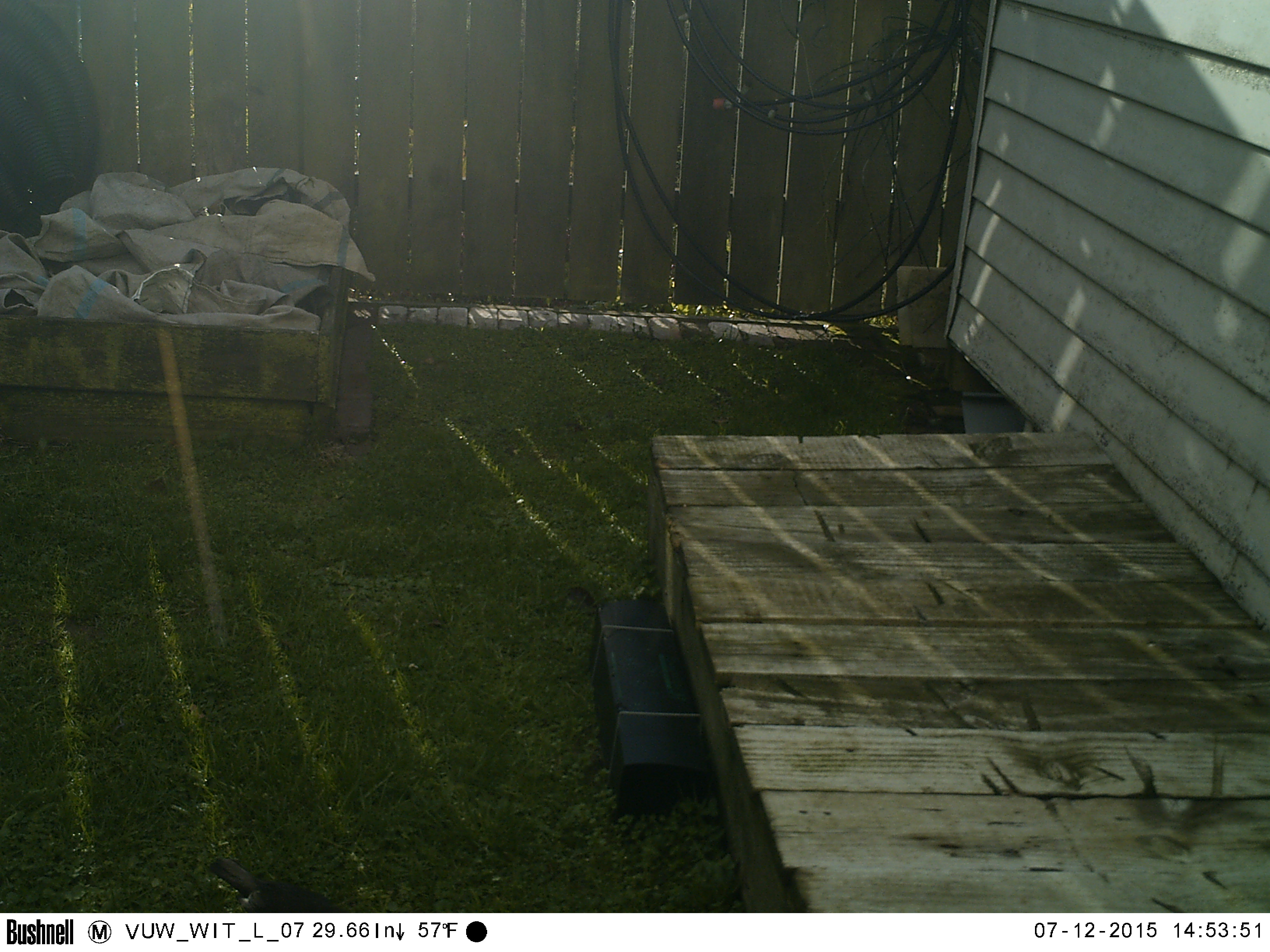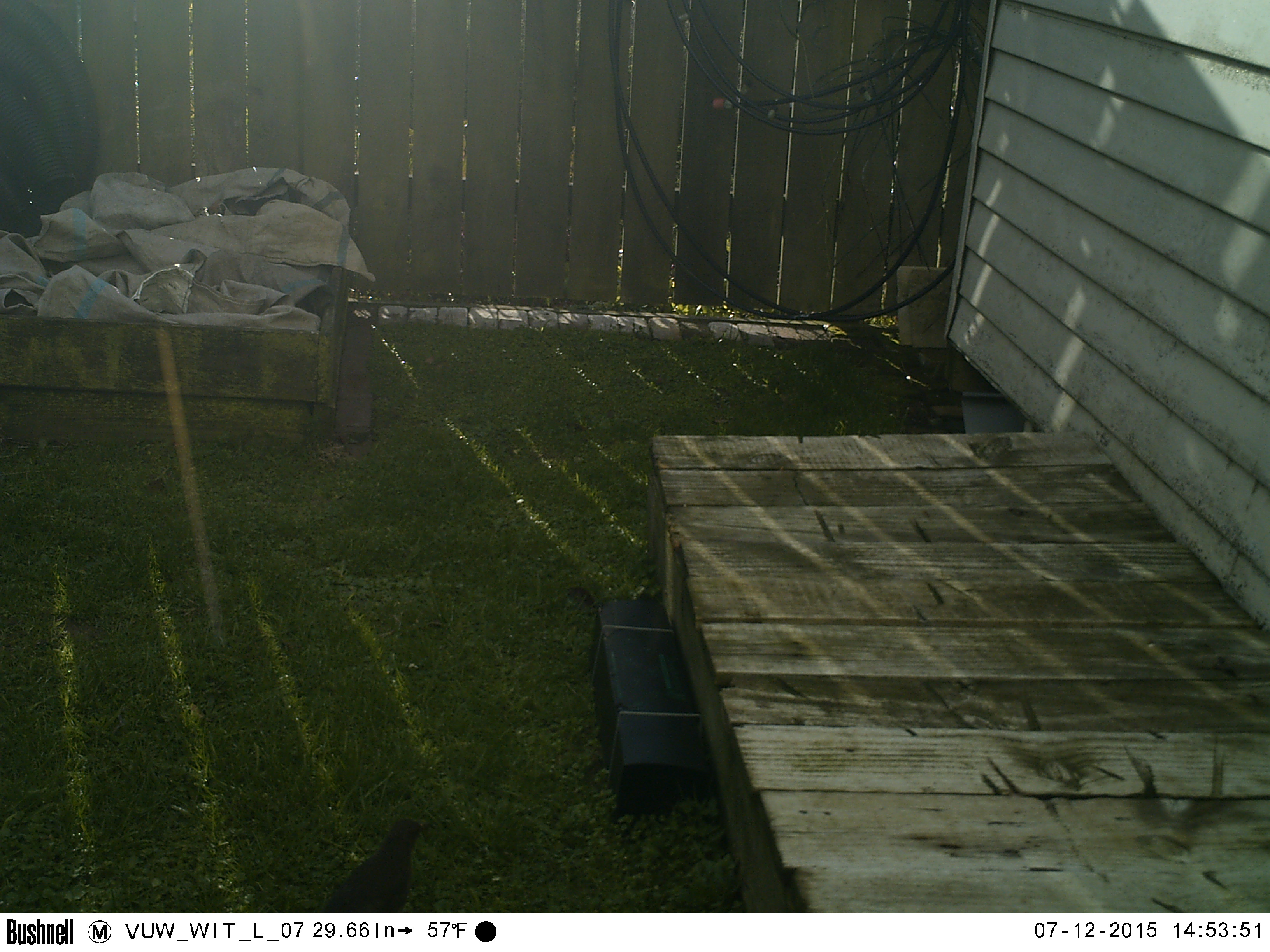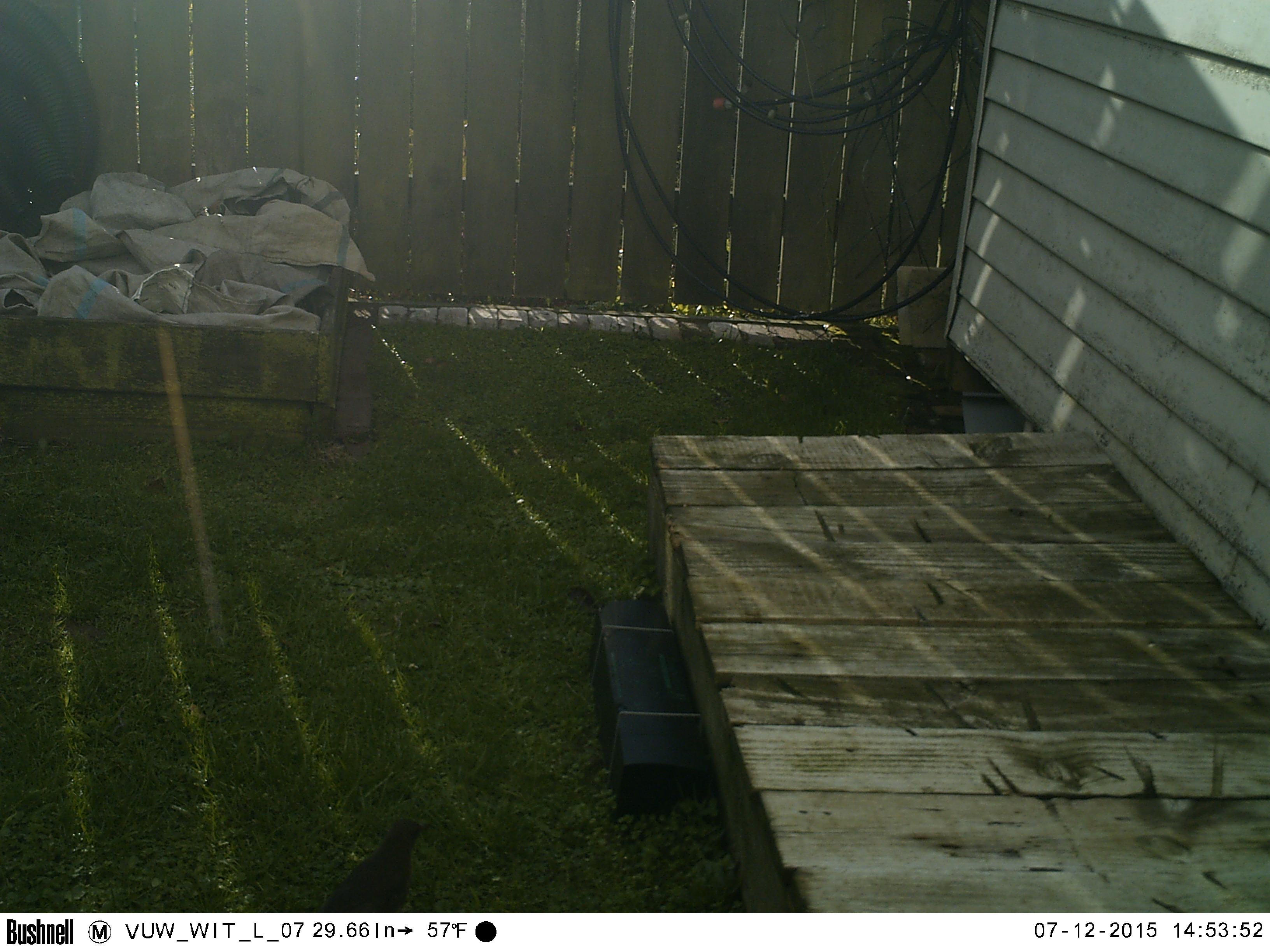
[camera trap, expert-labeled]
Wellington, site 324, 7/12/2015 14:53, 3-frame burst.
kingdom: Animalia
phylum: Chordata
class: Aves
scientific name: Aves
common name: bird